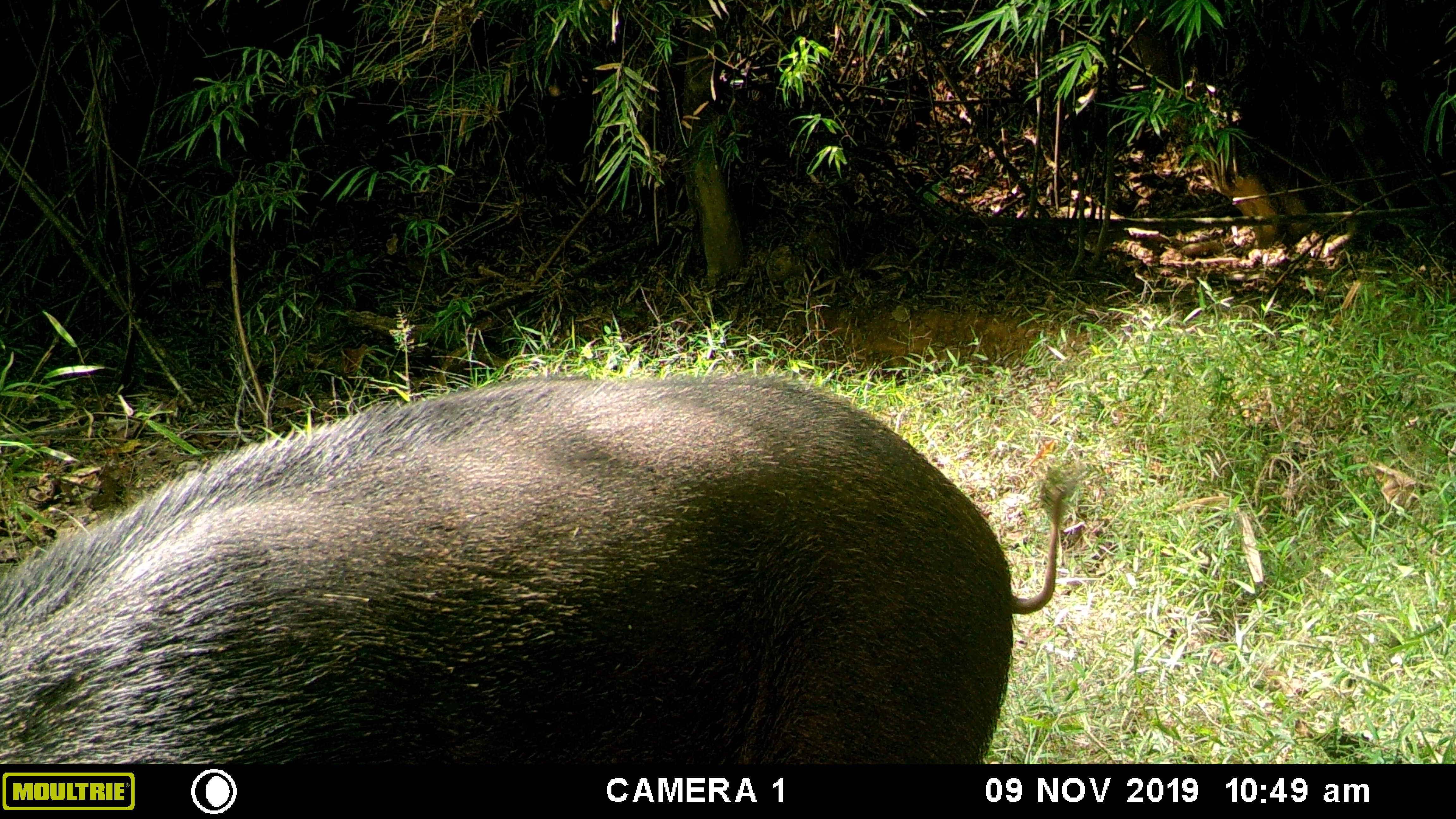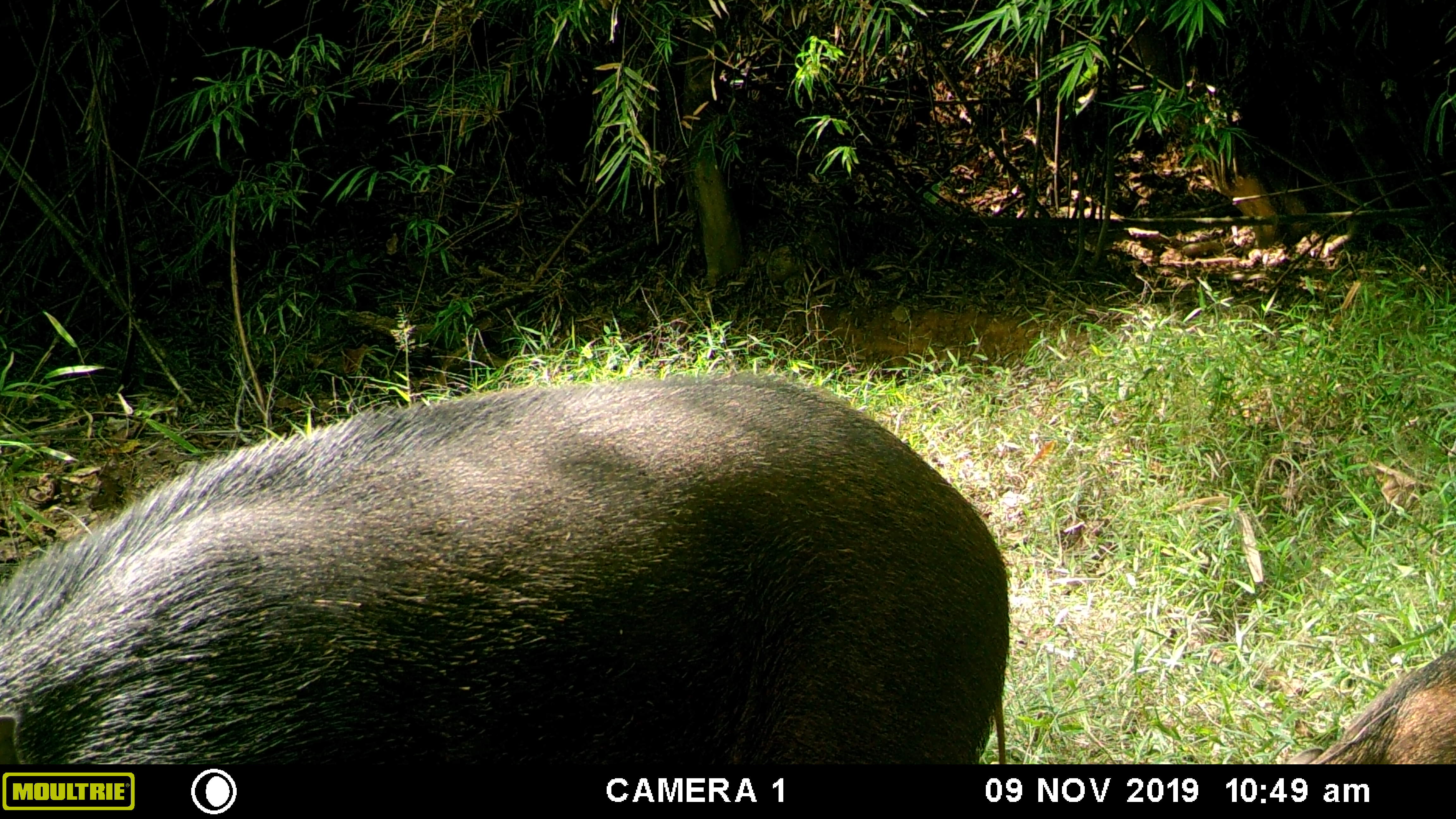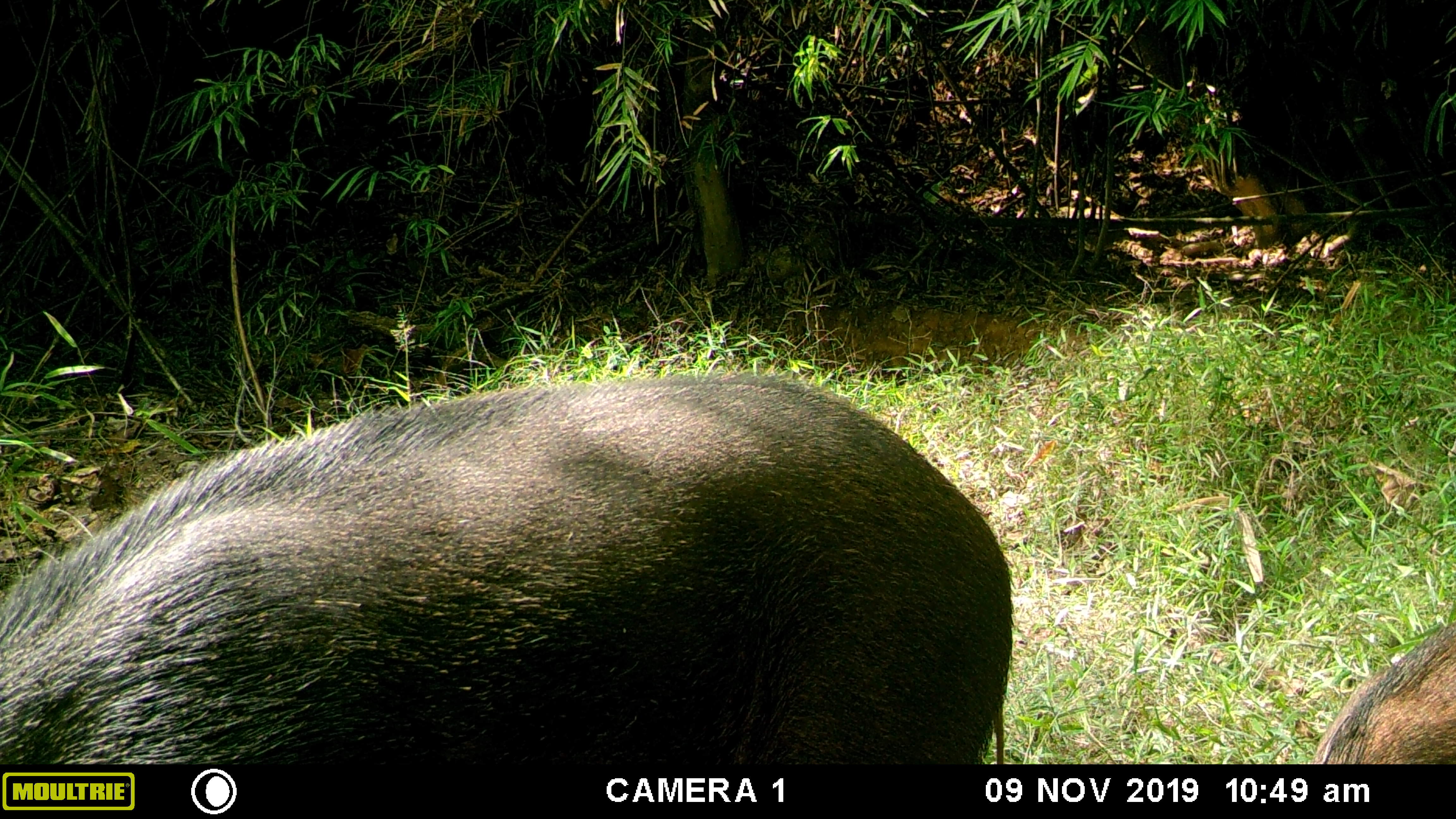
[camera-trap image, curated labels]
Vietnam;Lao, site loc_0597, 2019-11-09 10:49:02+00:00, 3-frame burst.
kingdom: Animalia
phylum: Chordata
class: Mammalia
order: Artiodactyla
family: Suidae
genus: Sus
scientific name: Sus scrofa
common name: eurasian wild pig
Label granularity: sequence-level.